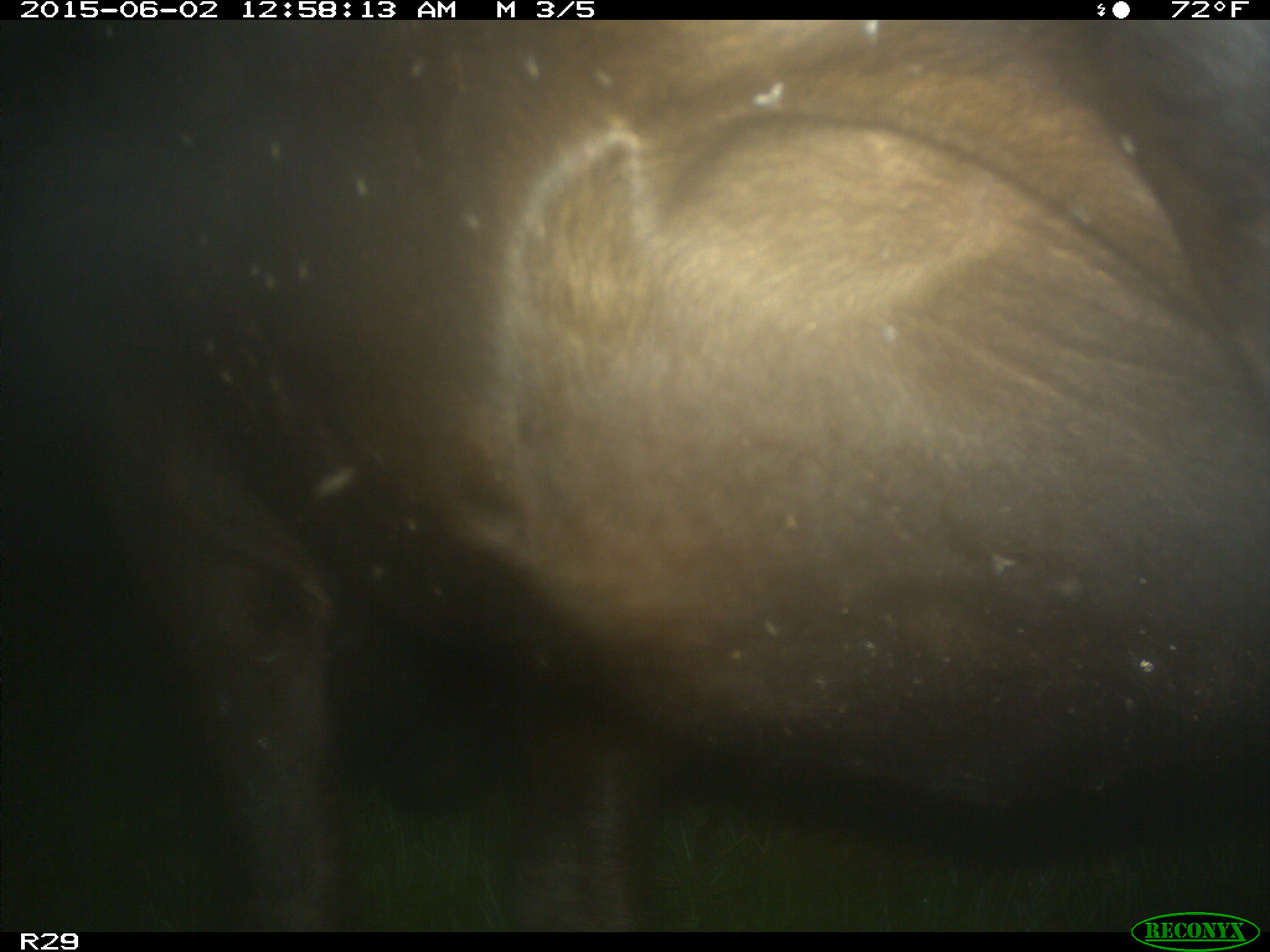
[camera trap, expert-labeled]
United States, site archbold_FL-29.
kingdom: Animalia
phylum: Chordata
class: Mammalia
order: Artiodactyla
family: Bovidae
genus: Bos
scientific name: Bos taurus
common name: domestic cow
Bos taurus (domestic cow).